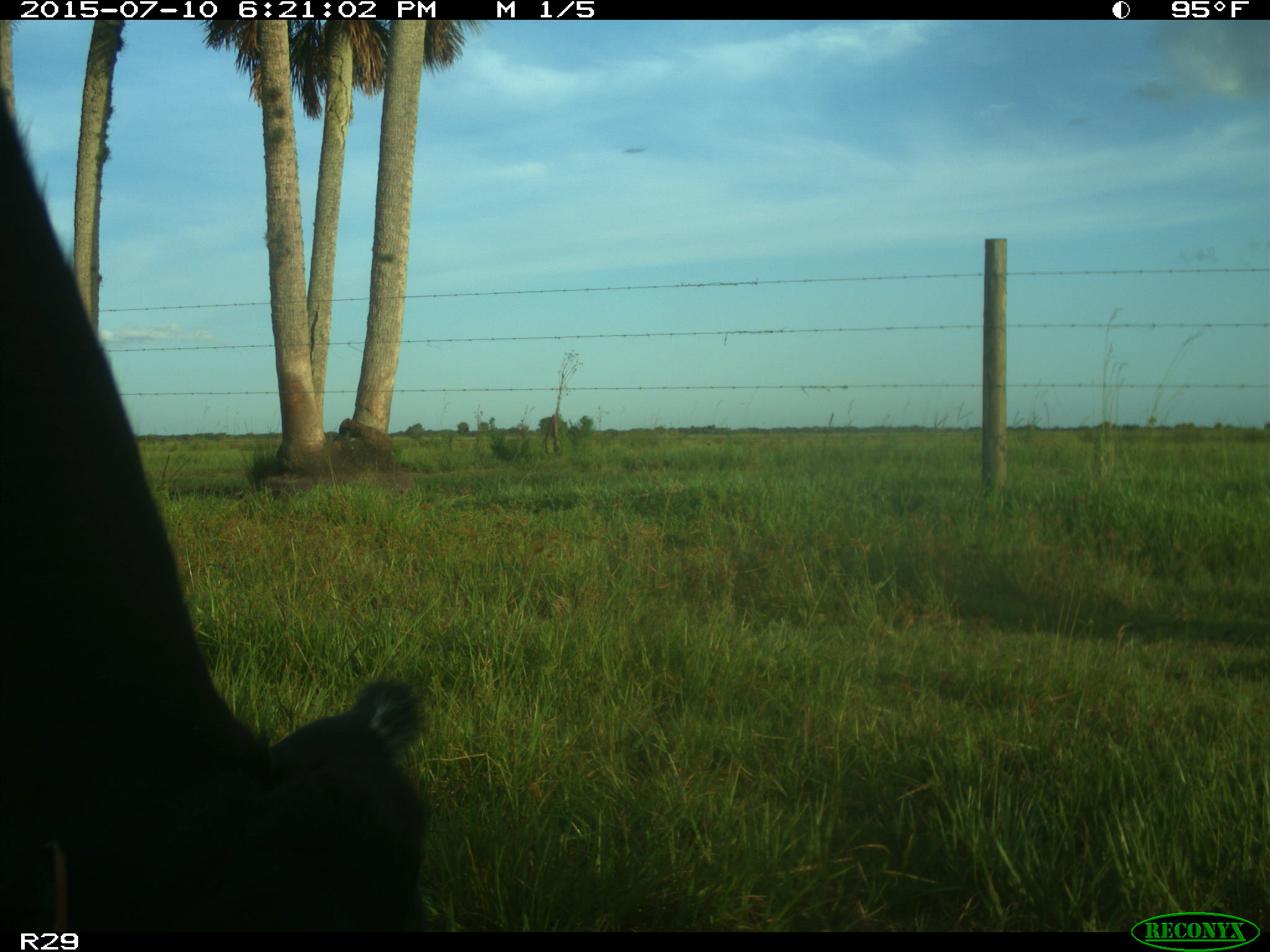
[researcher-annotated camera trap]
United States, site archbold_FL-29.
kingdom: Animalia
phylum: Chordata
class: Mammalia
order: Artiodactyla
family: Bovidae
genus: Bos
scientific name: Bos taurus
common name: domestic cow